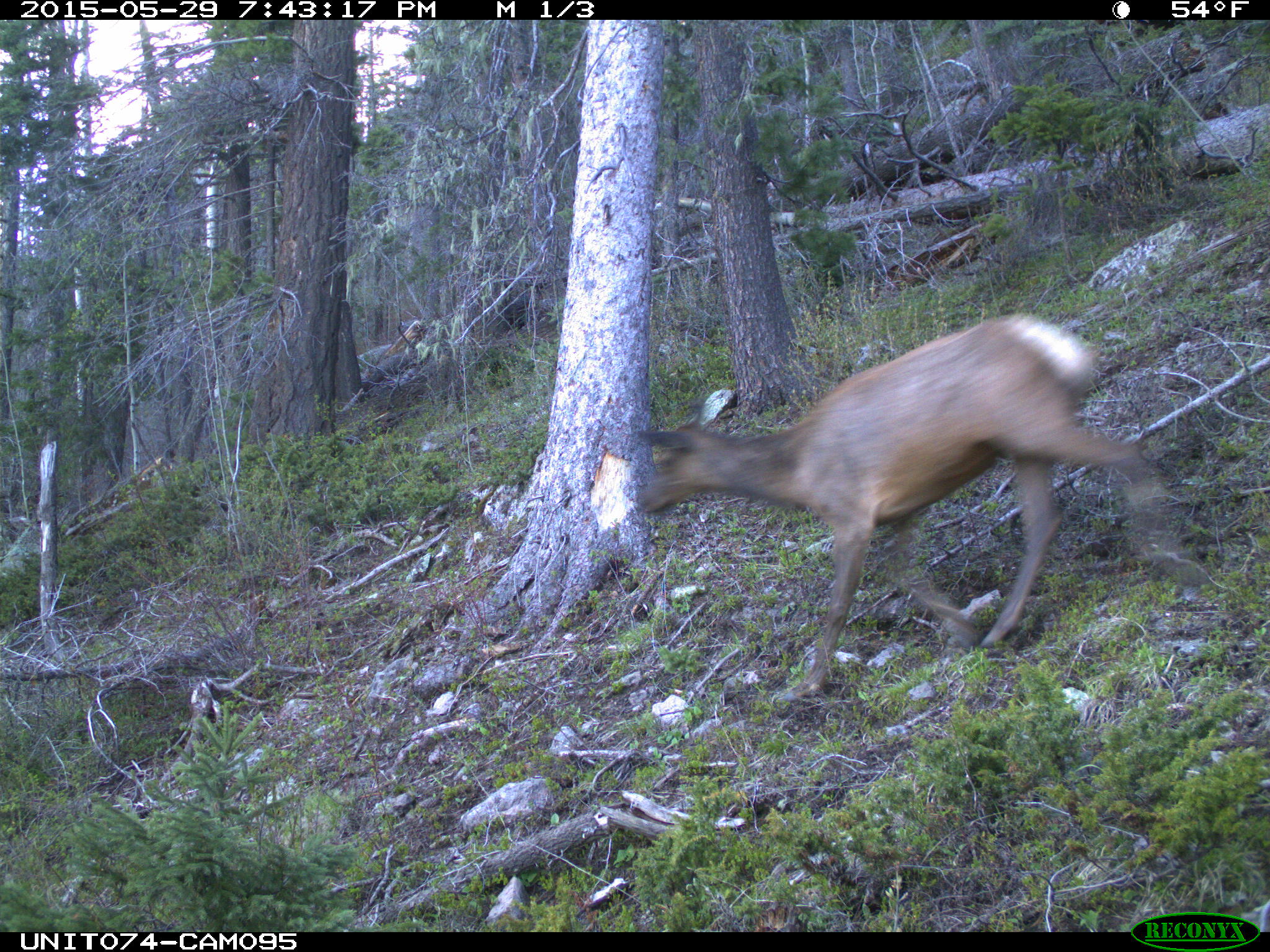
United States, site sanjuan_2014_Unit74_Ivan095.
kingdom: Animalia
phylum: Chordata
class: Mammalia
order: Artiodactyla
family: Cervidae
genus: Cervus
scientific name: Cervus elaphus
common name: red deer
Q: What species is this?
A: Cervus elaphus (red deer).